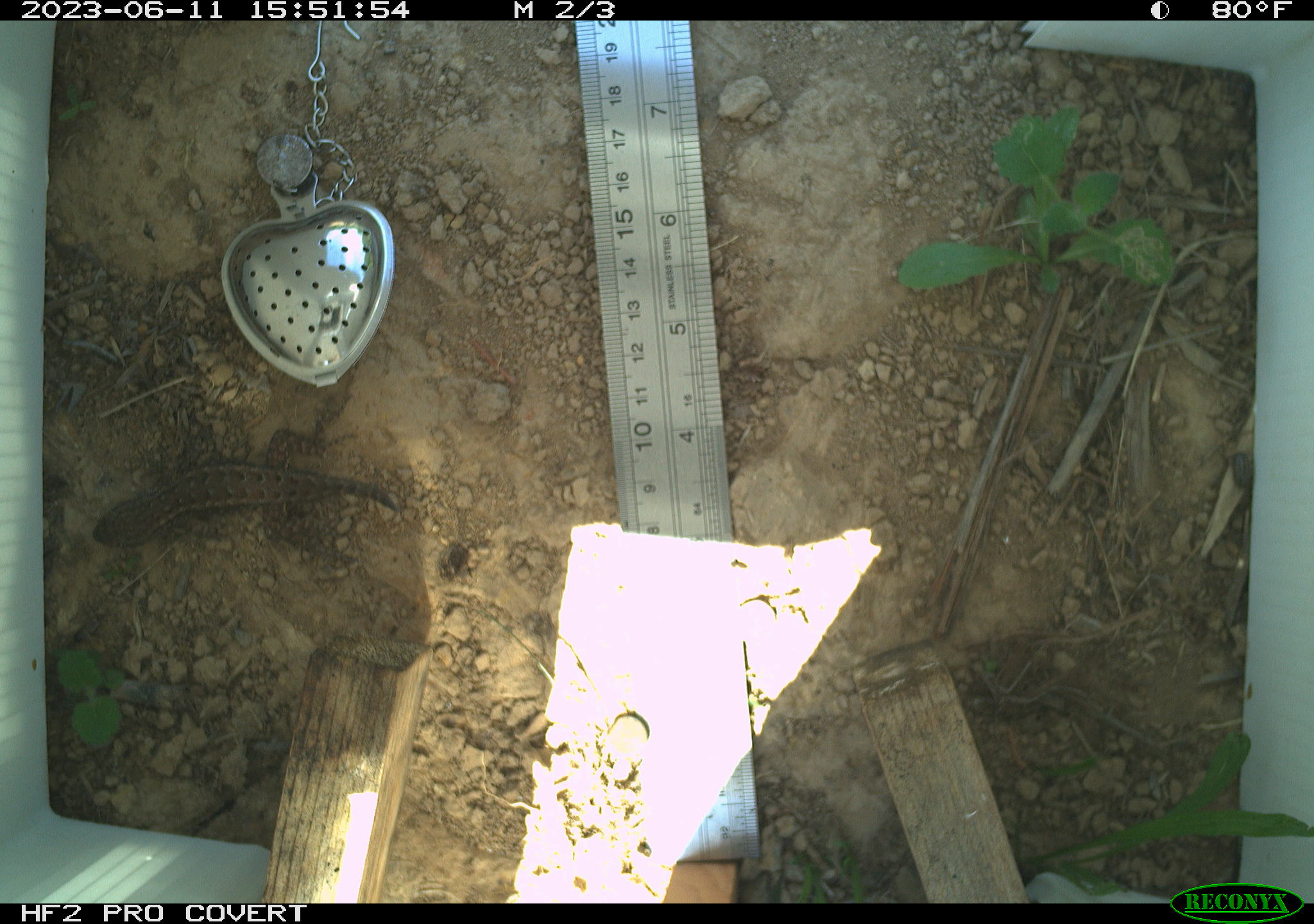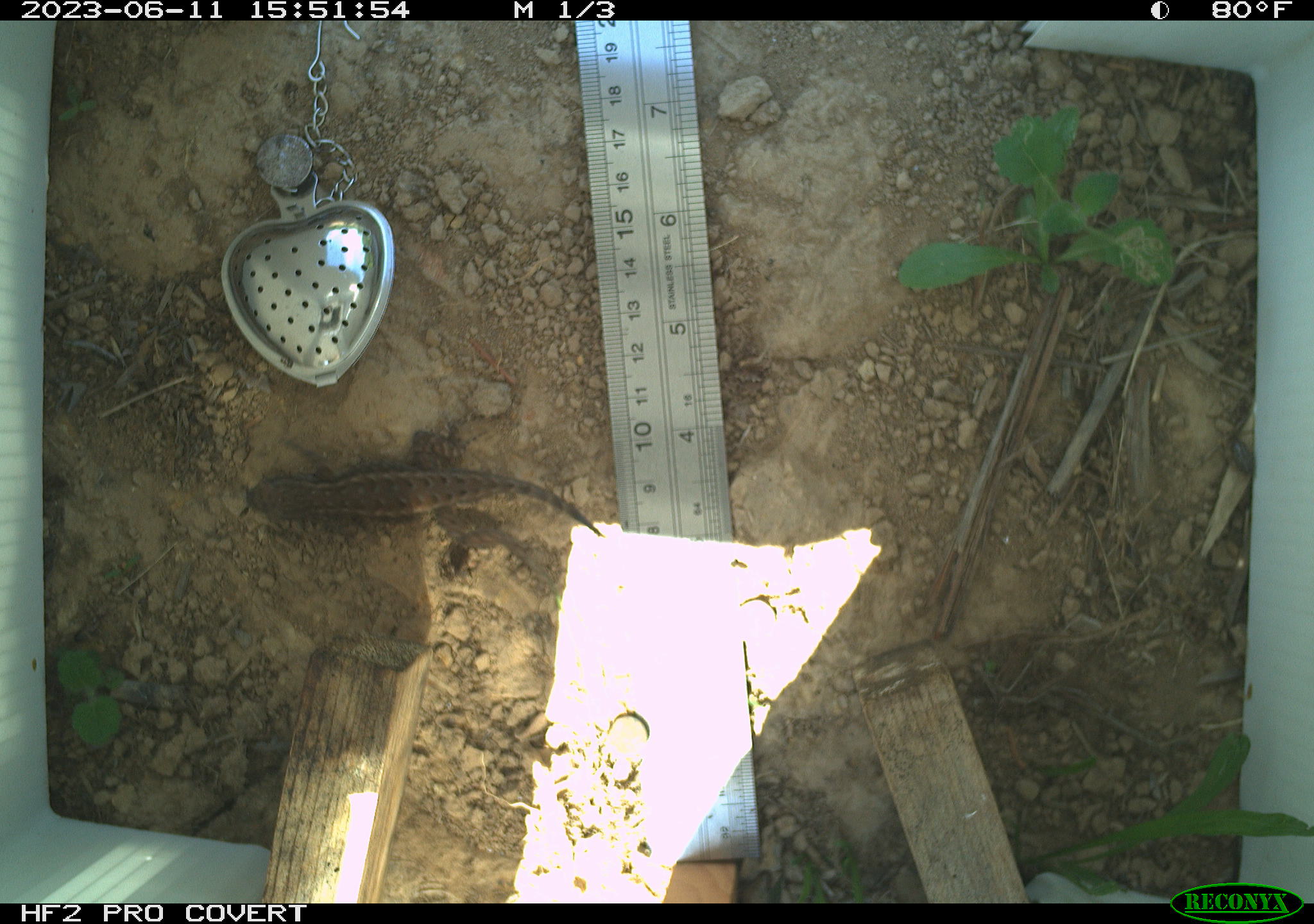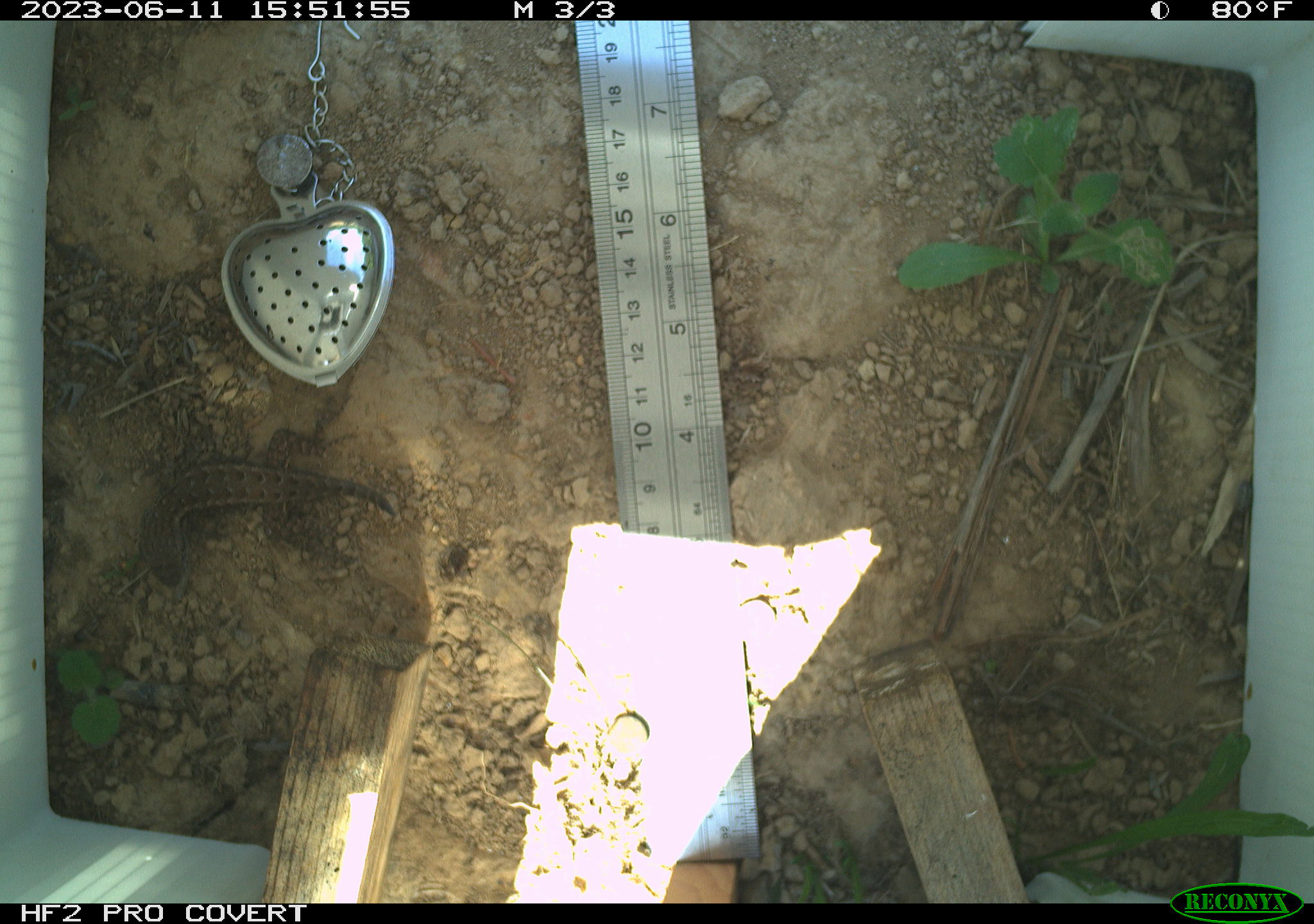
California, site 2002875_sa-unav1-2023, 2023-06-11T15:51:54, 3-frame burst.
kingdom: Animalia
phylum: Chordata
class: Reptilia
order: Squamata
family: Phrynosomatidae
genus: Sceloporus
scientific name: Sceloporus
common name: spiny lizards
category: sceloporus species